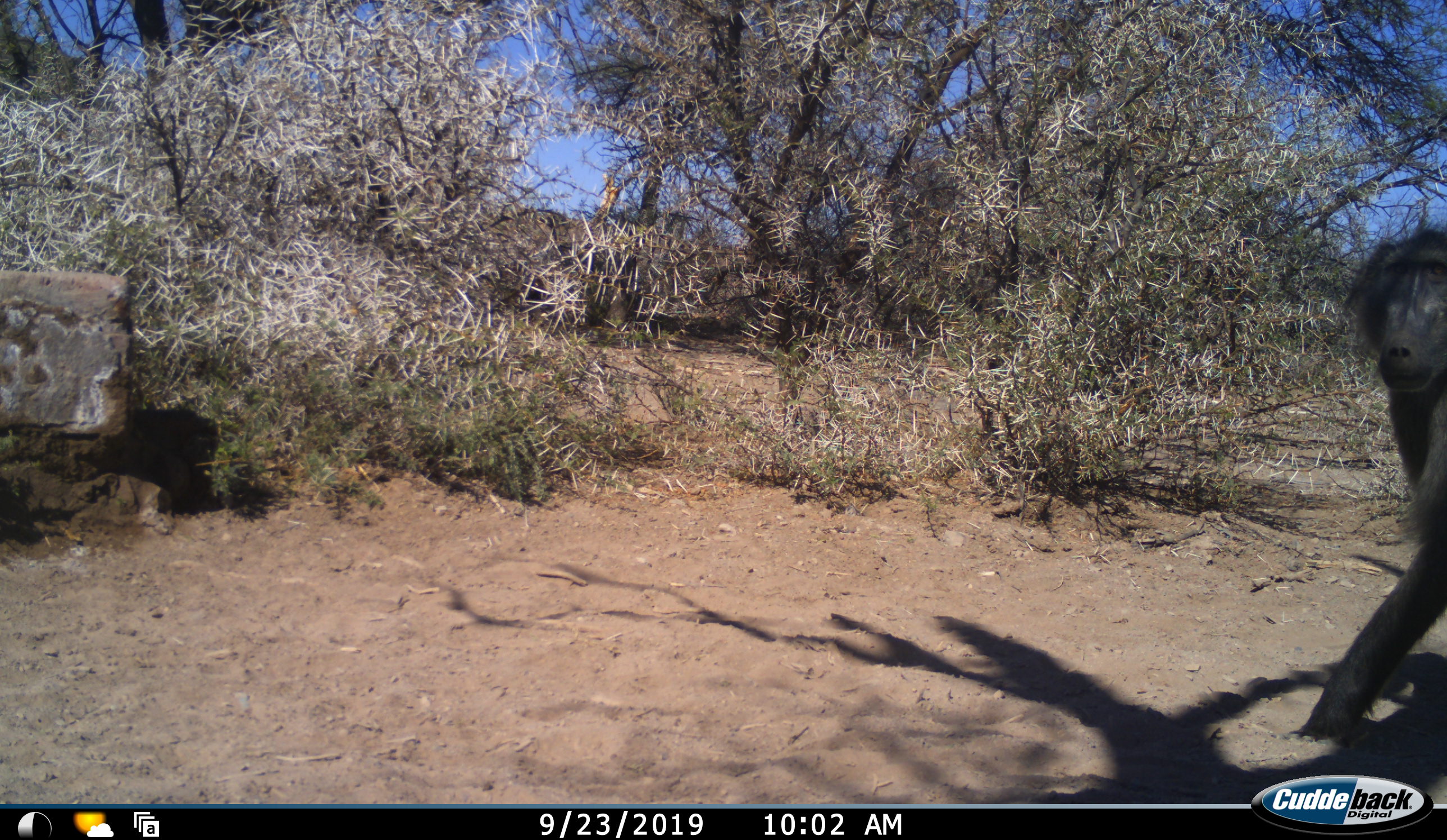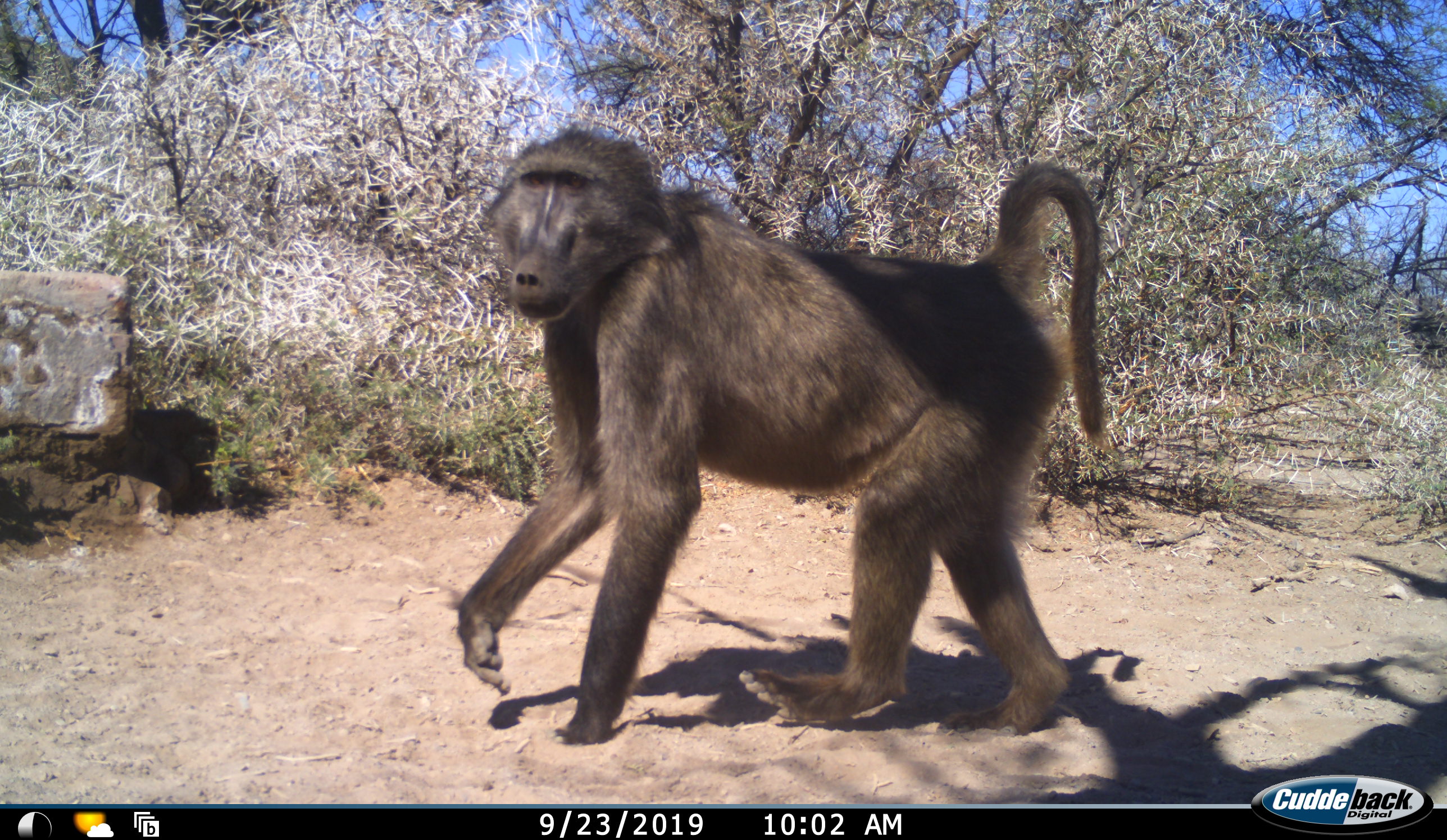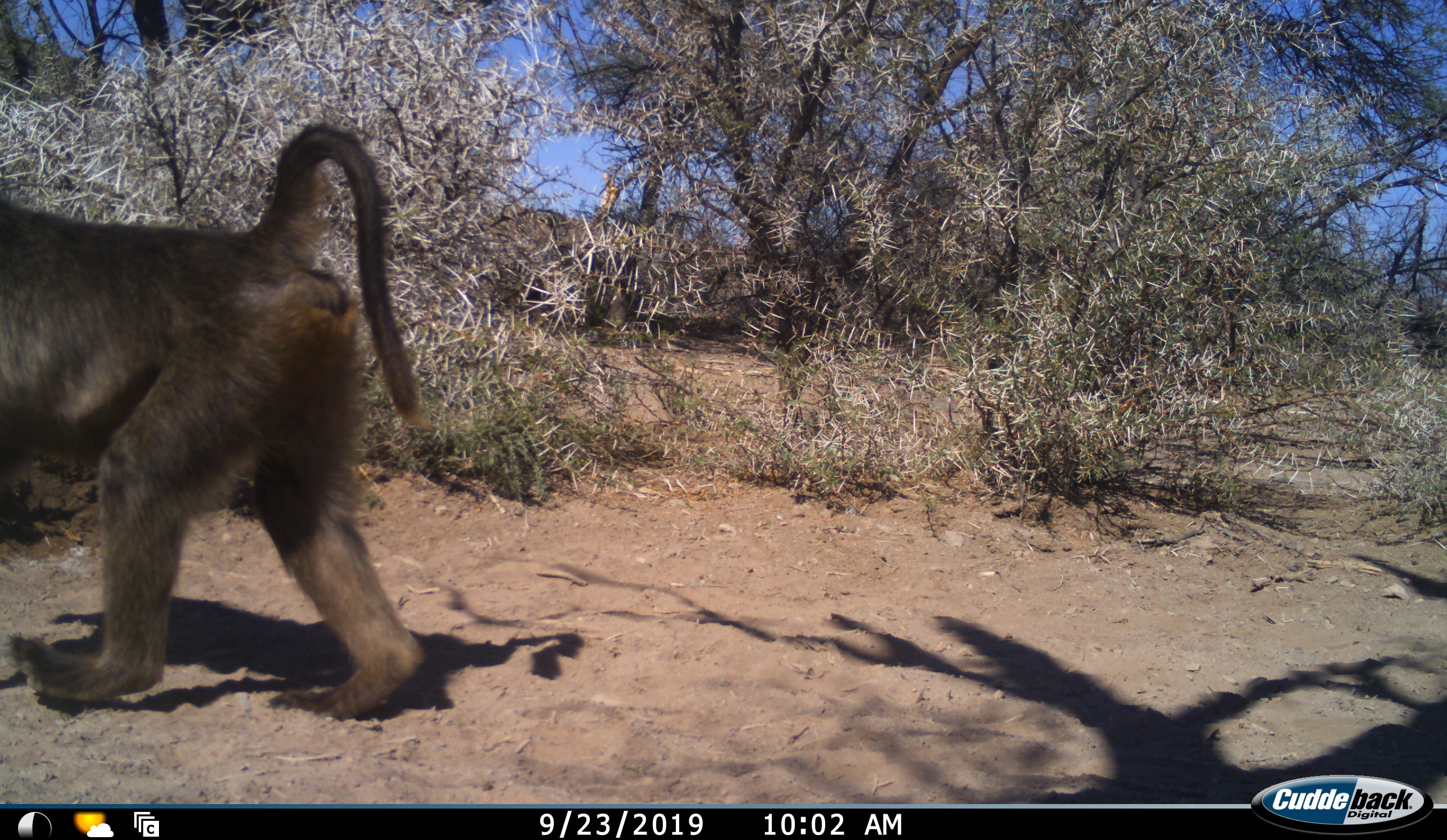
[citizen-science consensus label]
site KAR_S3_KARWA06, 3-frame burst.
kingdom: Animalia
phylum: Chordata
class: Mammalia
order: Primates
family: Cercopithecidae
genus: Papio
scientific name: Papio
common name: baboon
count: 1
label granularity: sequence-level